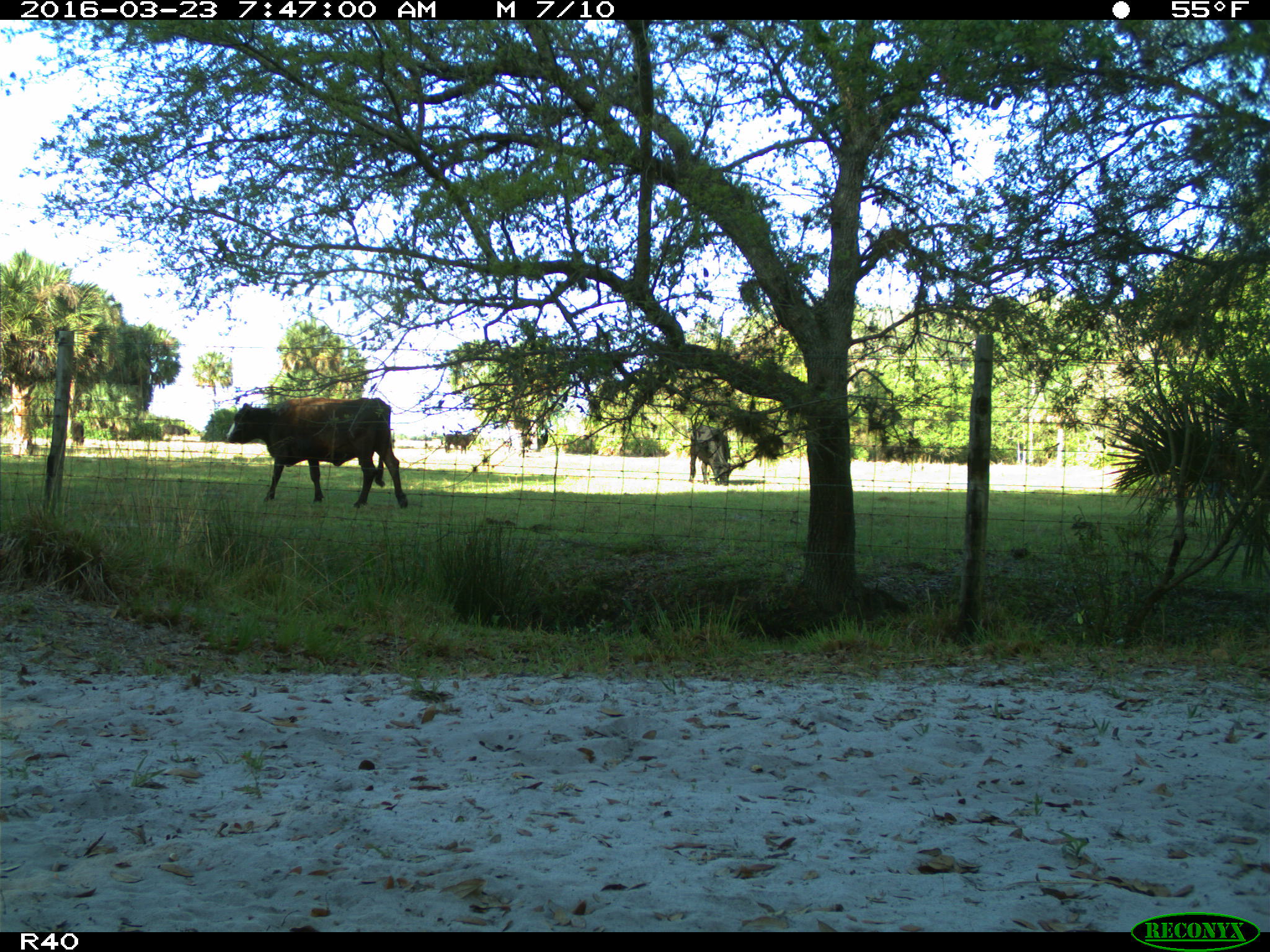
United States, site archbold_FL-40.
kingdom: Animalia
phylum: Chordata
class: Mammalia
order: Artiodactyla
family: Bovidae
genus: Bos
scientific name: Bos taurus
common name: domestic cow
Bos taurus (domestic cow).